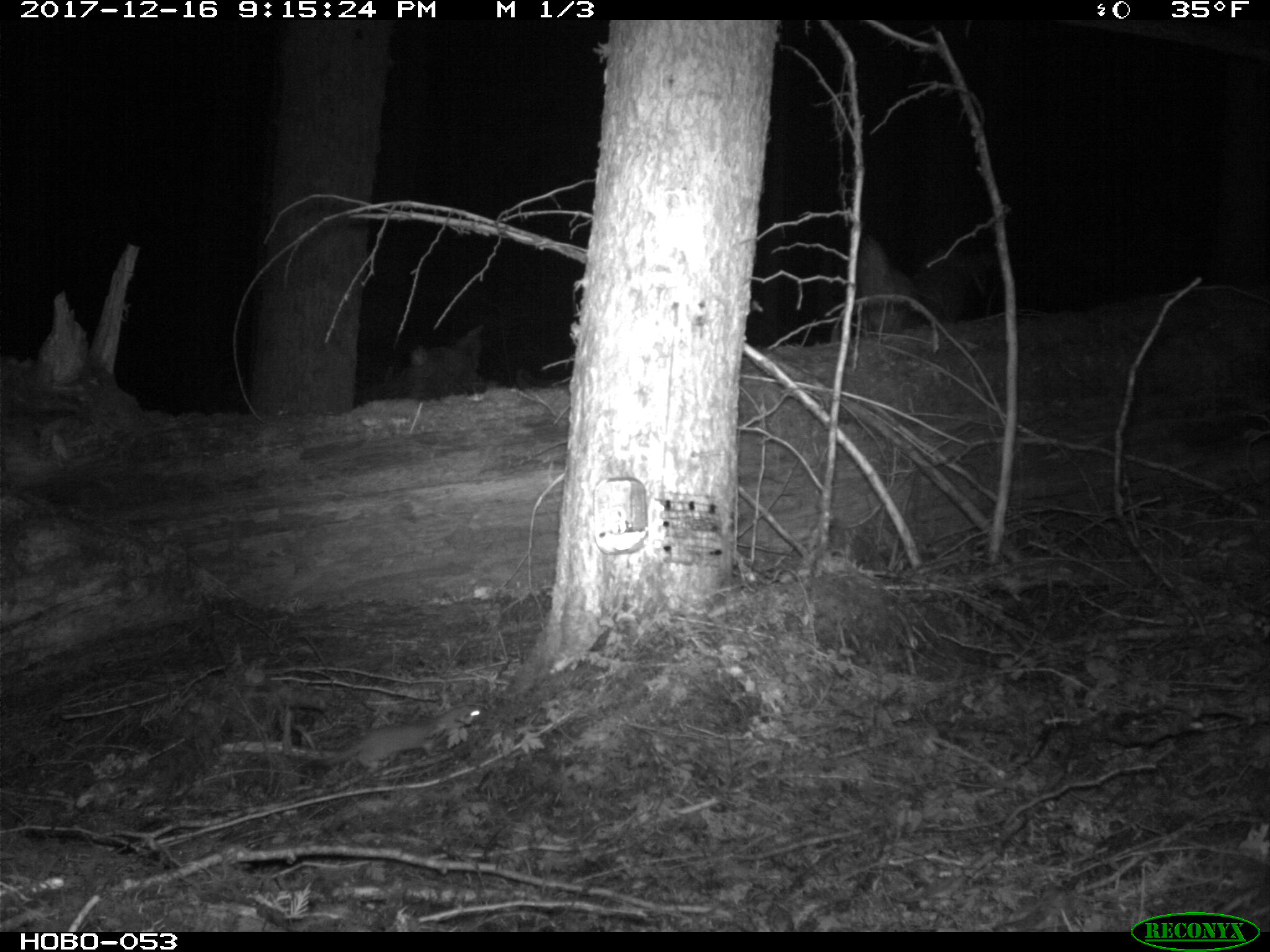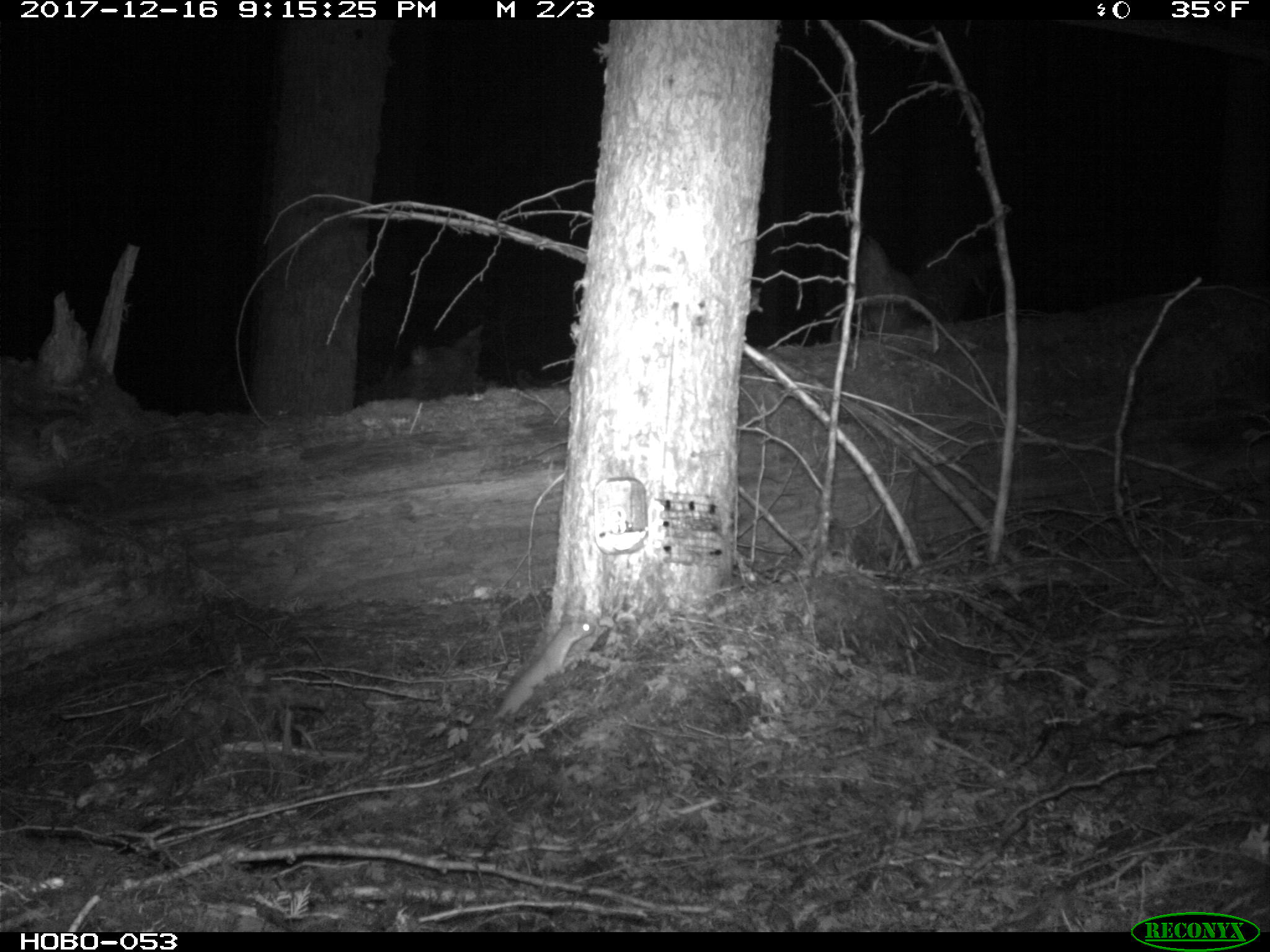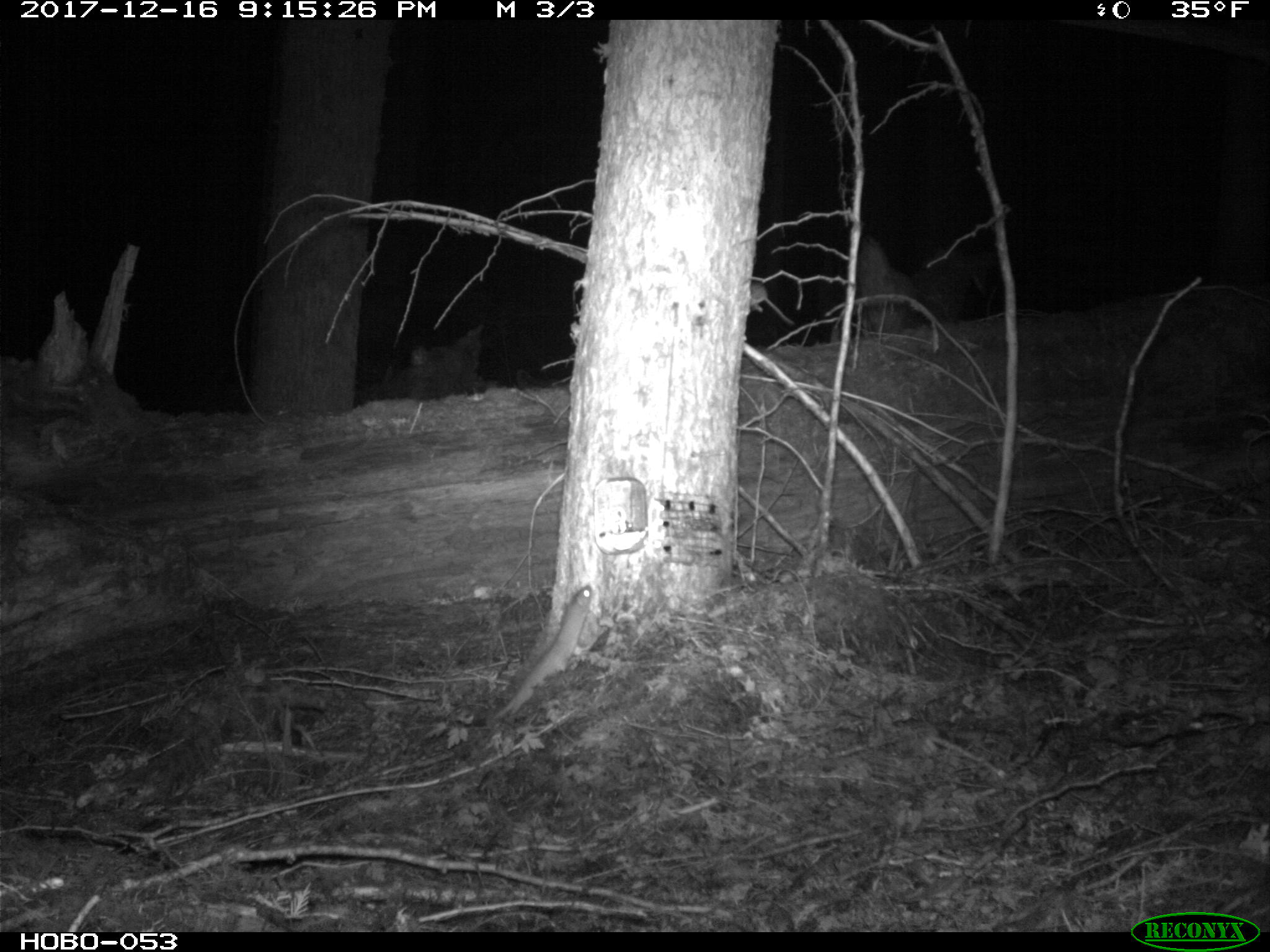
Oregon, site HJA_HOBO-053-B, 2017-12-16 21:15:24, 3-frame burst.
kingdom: Animalia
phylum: Chordata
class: Mammalia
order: Carnivora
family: Mustelidae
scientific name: Mustelidae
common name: weasel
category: weasel family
Weasel family (weasel) (Mustelidae).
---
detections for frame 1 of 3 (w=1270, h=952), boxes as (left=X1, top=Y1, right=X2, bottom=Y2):
weasel family: (left=205, top=705, right=501, bottom=794)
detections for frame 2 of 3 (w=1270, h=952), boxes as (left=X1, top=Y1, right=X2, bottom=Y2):
weasel family: (left=462, top=587, right=607, bottom=747)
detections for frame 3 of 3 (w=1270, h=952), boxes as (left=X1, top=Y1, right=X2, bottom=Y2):
weasel family: (left=499, top=563, right=628, bottom=736)